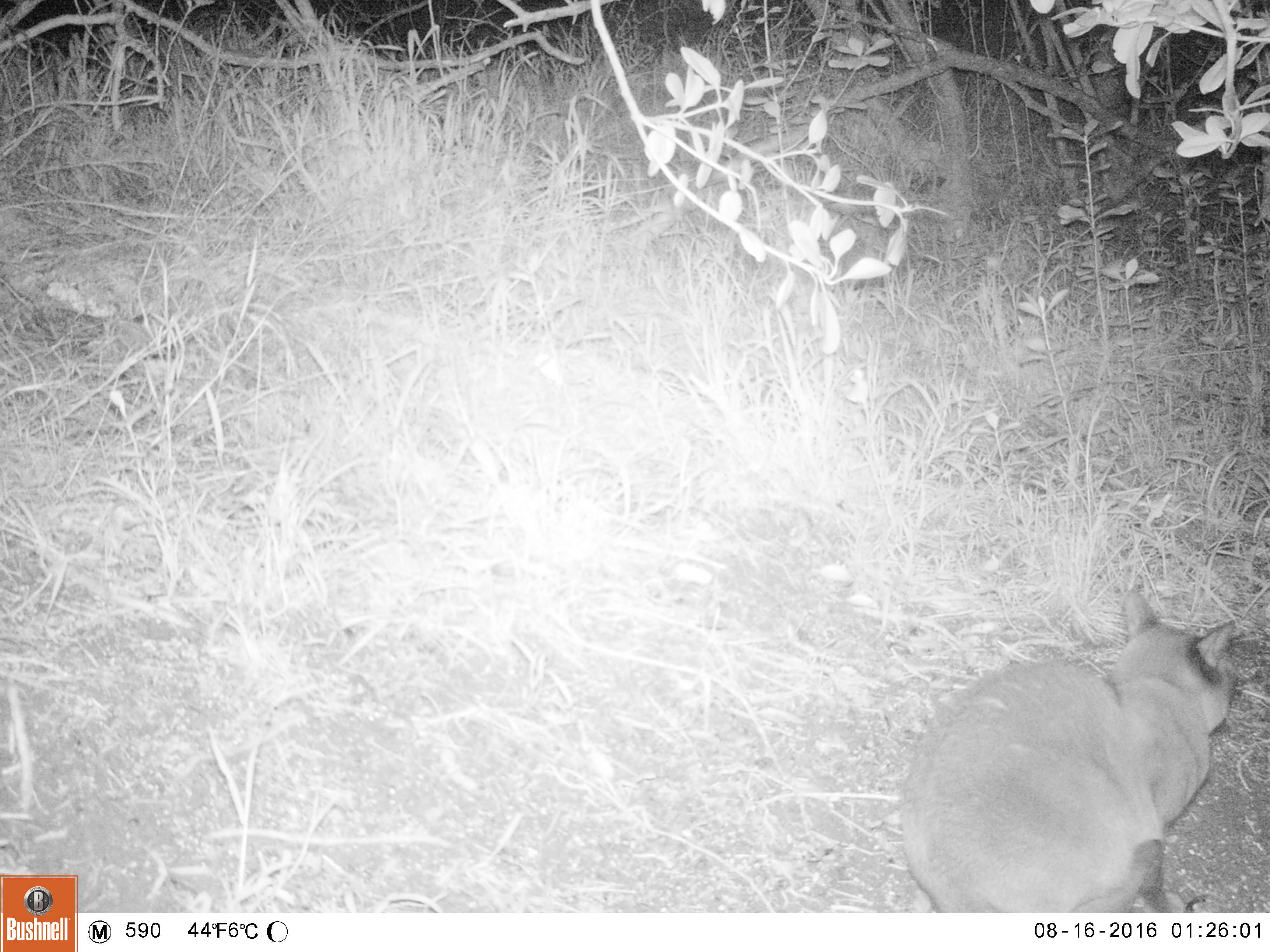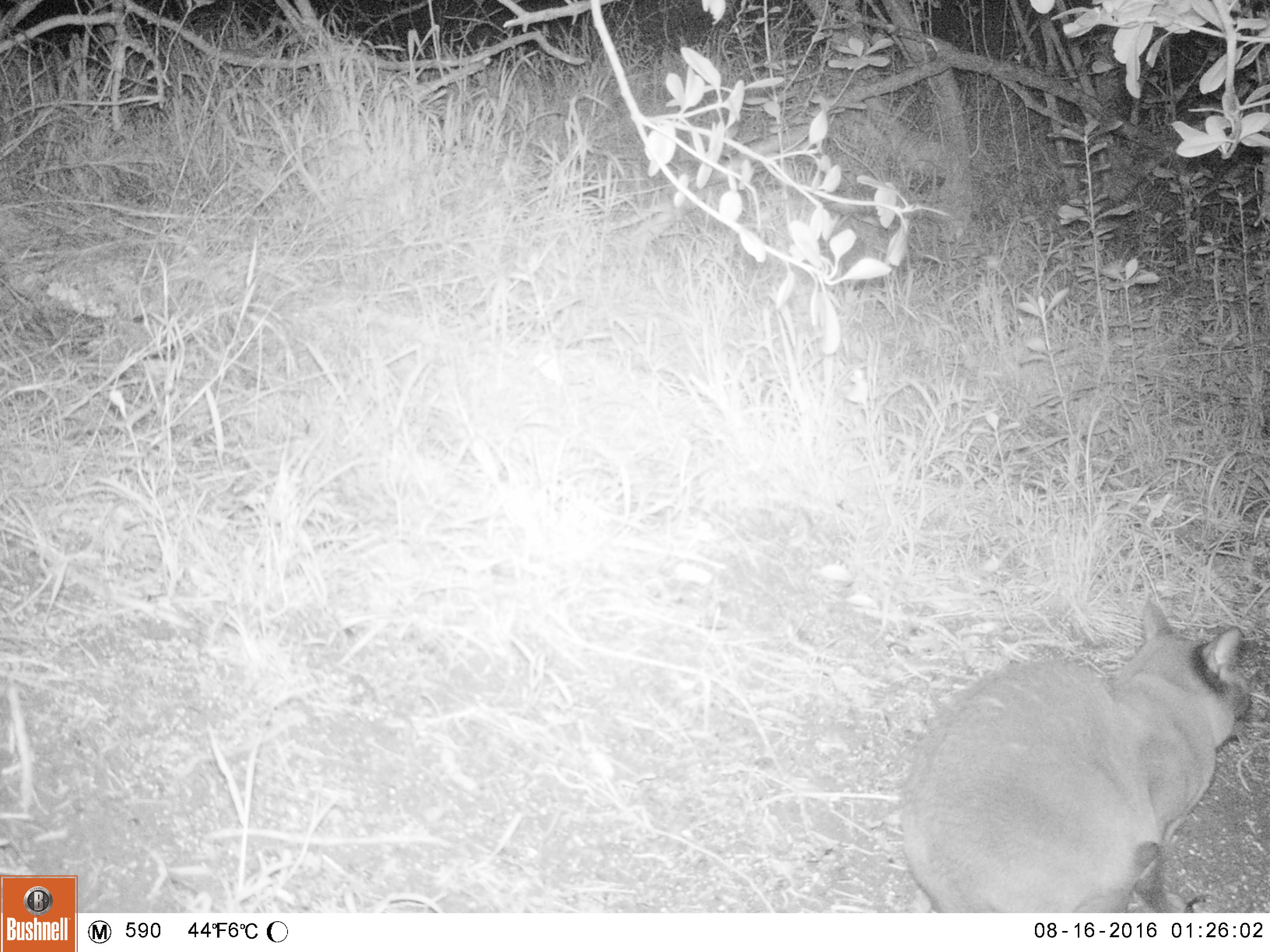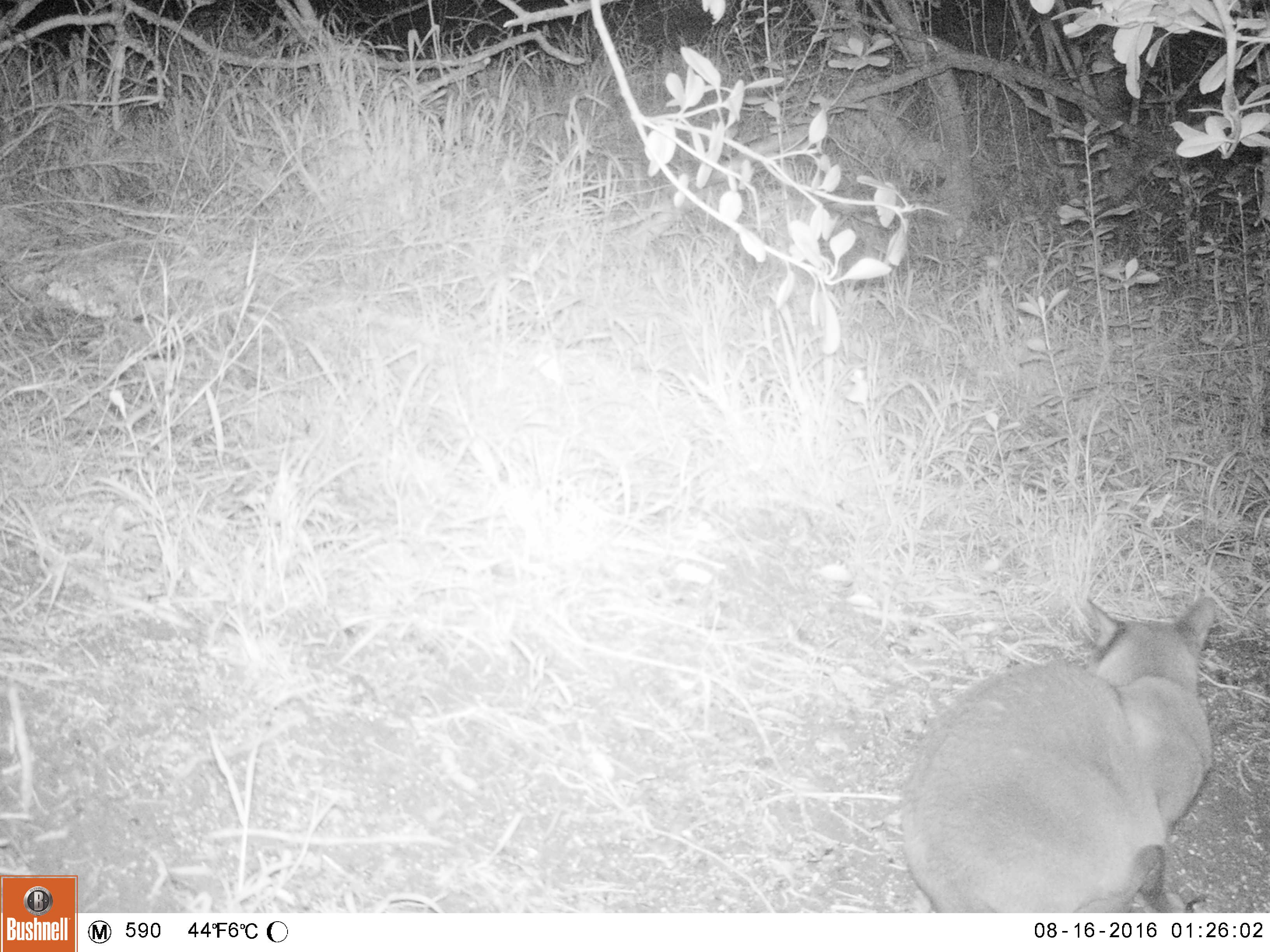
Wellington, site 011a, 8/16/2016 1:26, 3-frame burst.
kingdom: Animalia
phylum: Chordata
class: Mammalia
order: Carnivora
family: Felidae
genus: Felis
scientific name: Felis catus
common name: cat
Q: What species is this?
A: Cat (Felis catus).